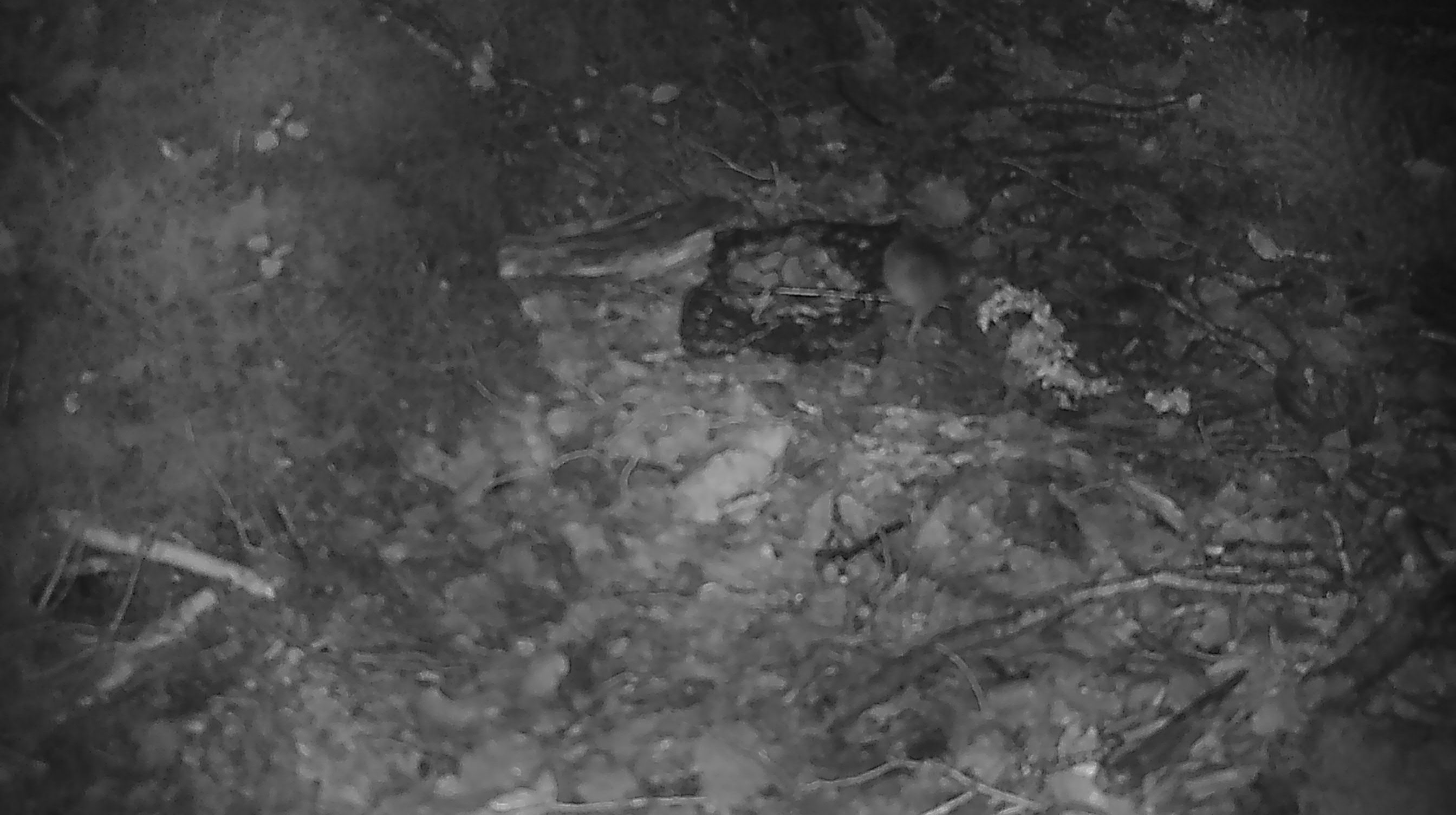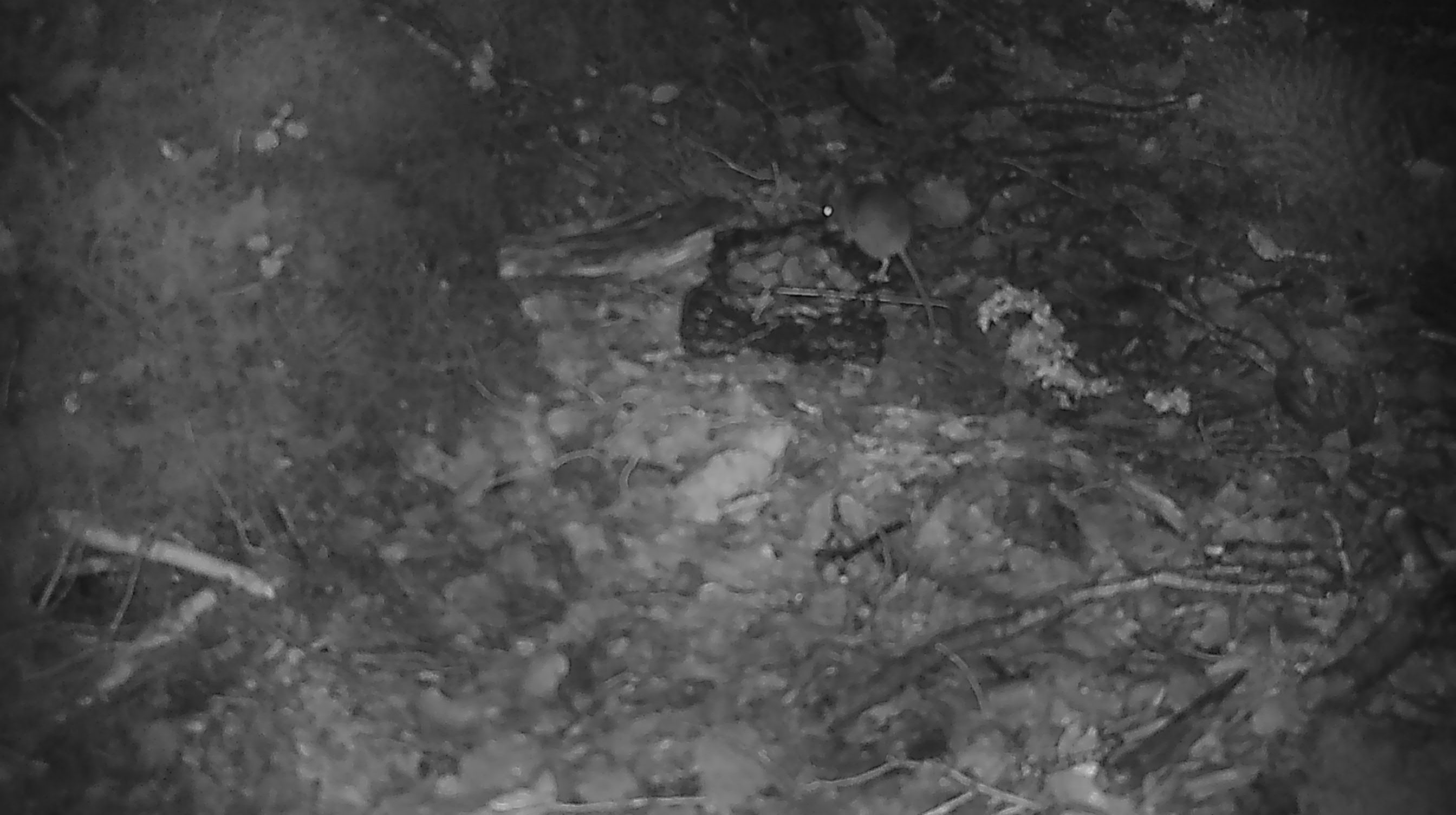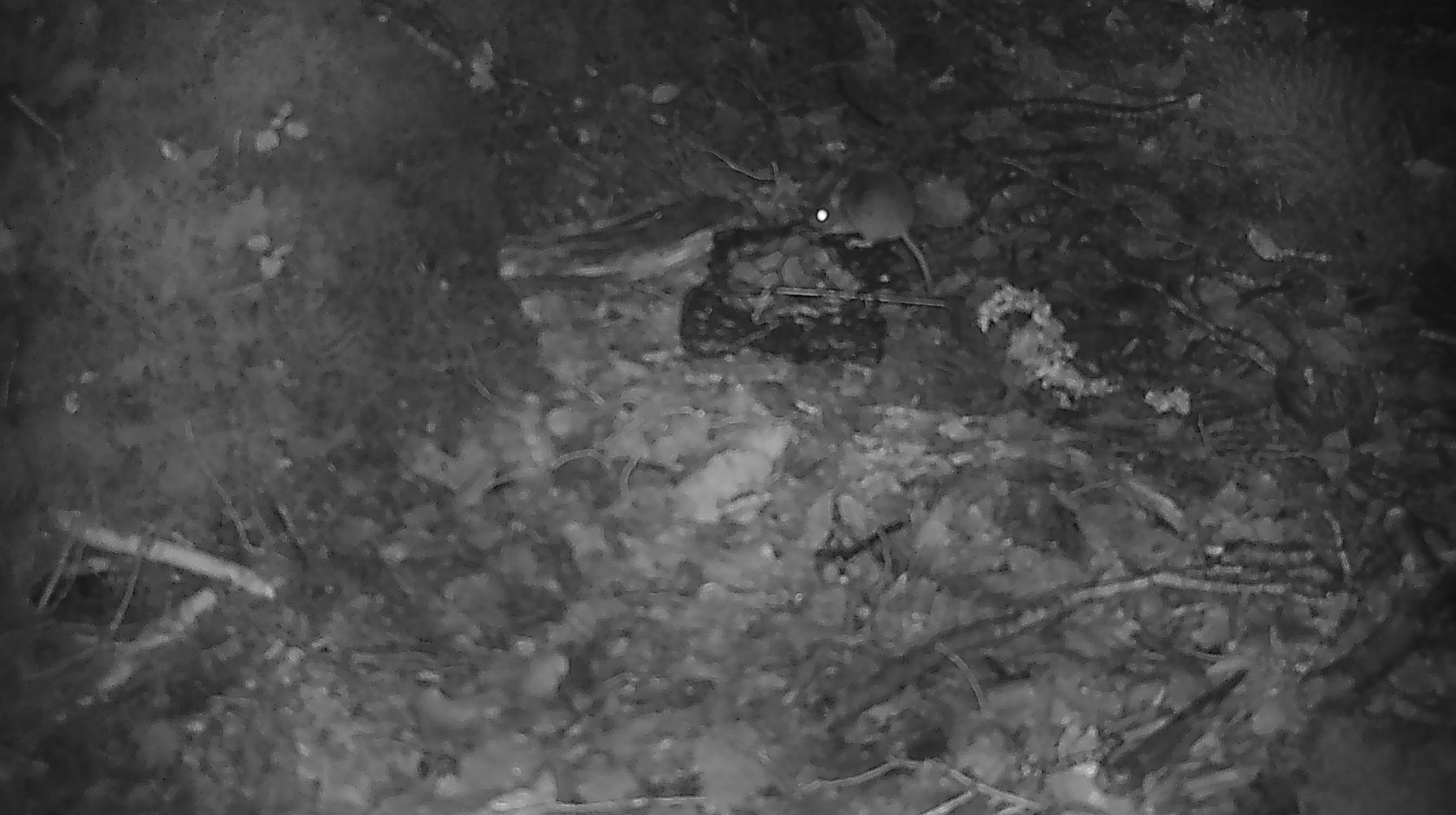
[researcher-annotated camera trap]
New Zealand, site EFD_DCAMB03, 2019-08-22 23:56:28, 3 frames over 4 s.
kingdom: Animalia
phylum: Chordata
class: Mammalia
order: Rodentia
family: Muridae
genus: Mus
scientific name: Mus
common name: mouse